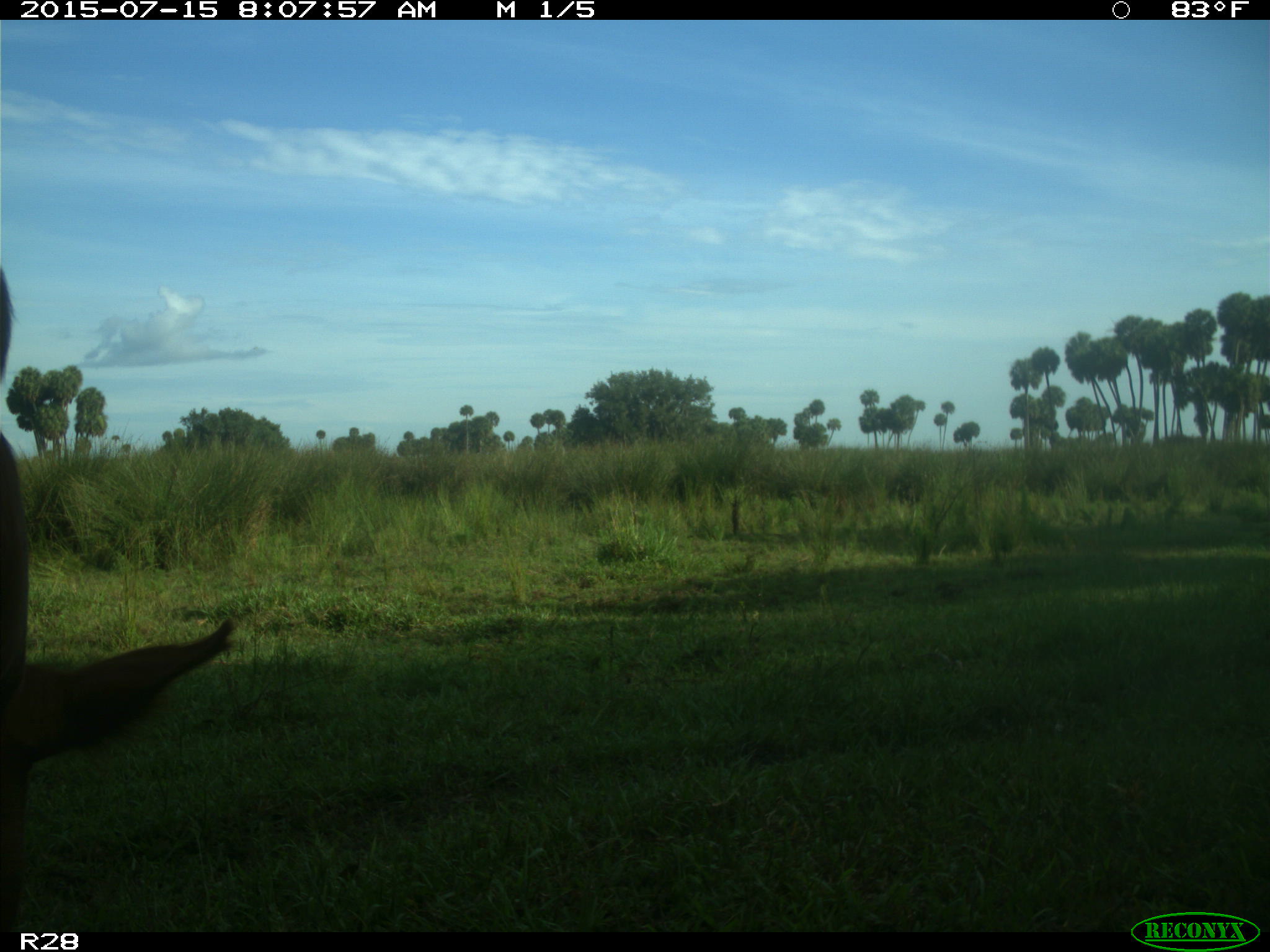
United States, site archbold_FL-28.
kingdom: Animalia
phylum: Chordata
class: Mammalia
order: Artiodactyla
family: Bovidae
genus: Bos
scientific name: Bos taurus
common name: domestic cow